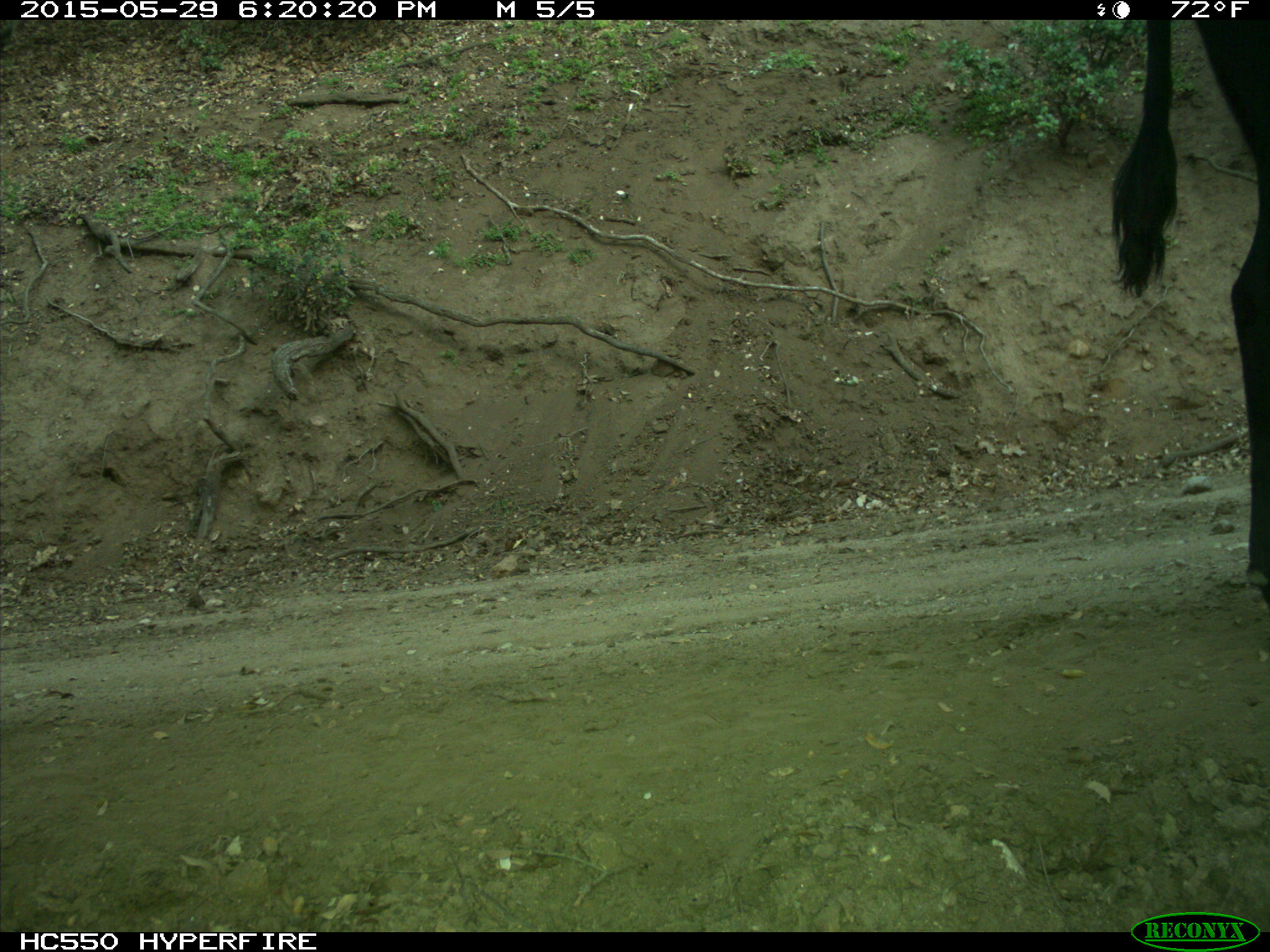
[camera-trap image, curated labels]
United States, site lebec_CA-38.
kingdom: Animalia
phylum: Chordata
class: Mammalia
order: Artiodactyla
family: Bovidae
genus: Bos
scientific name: Bos taurus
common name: domestic cow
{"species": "Bos taurus (domestic cow)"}